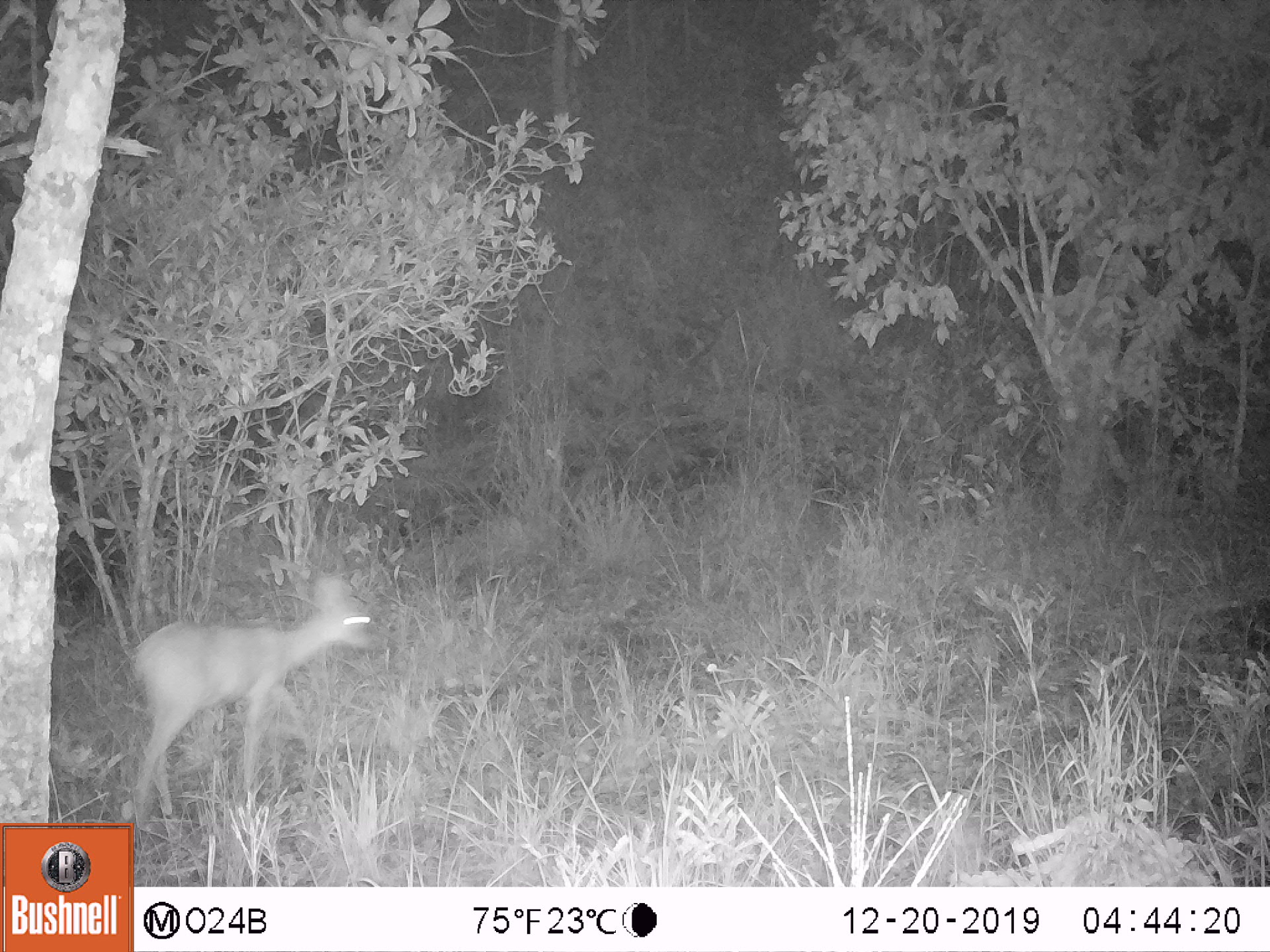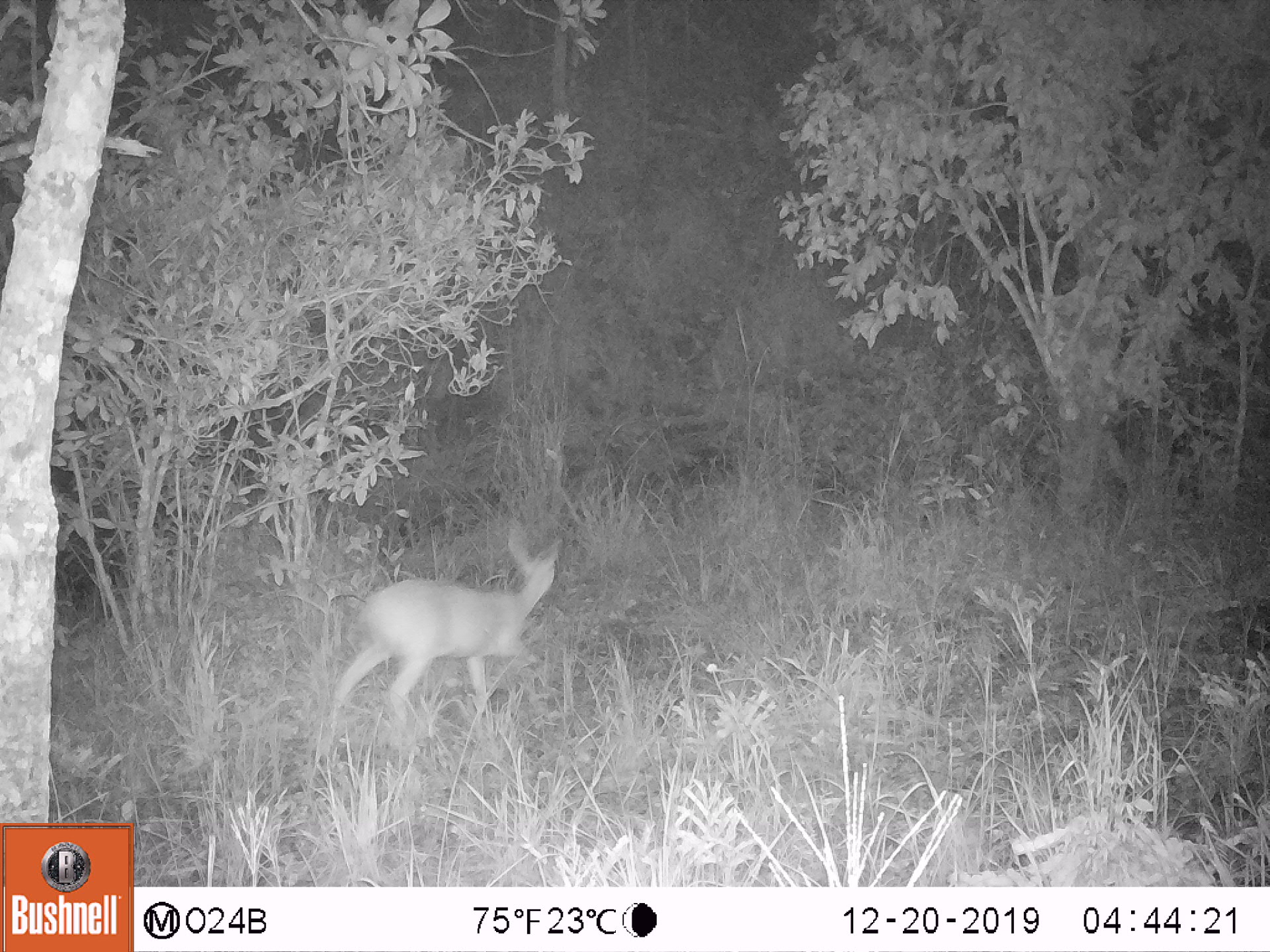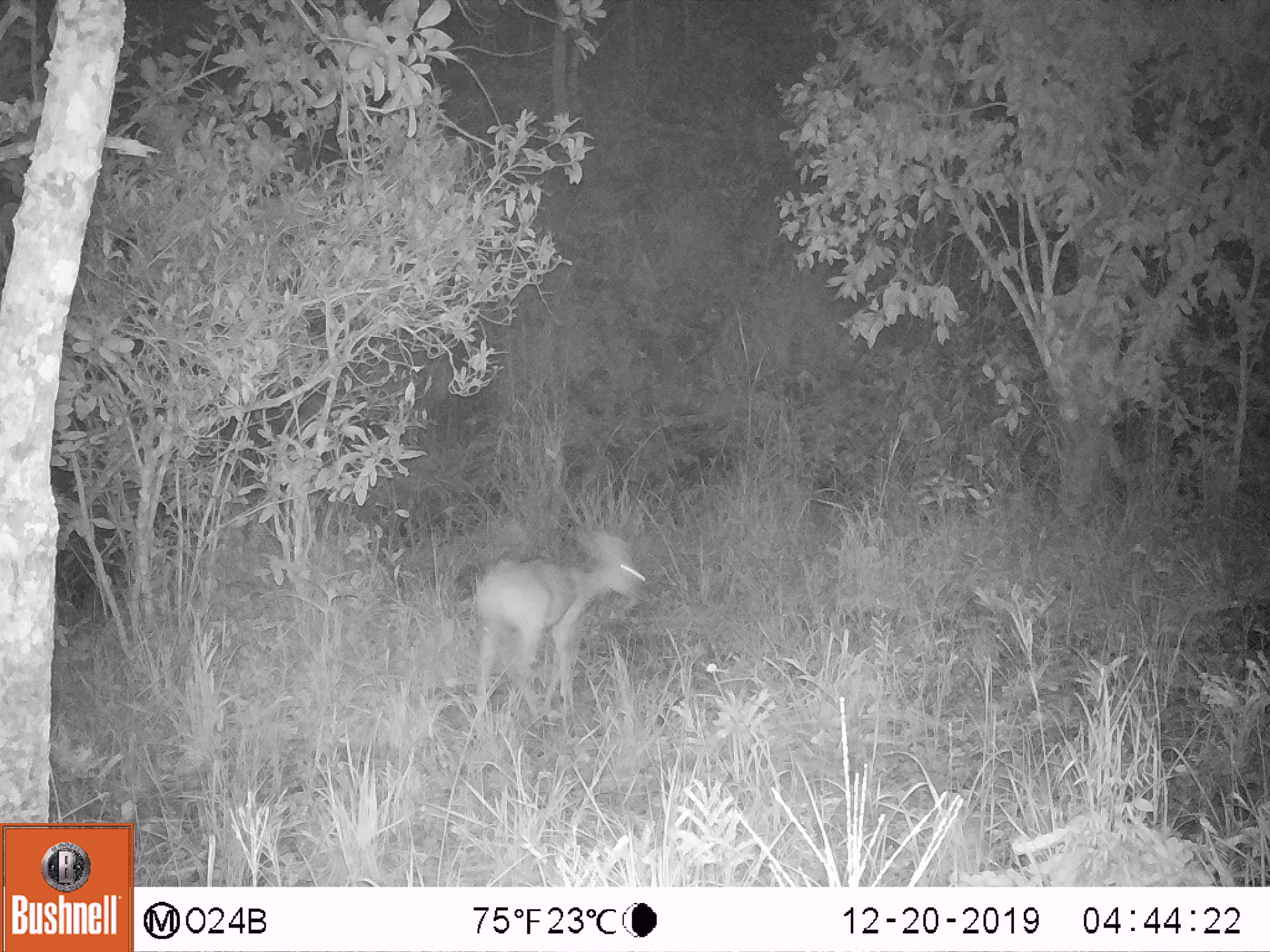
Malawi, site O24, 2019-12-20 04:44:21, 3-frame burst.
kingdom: Animalia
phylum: Chordata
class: Mammalia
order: Artiodactyla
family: Bovidae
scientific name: Antilopinae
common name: small antelope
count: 1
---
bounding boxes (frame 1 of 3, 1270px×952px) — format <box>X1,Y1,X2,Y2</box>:
small antelope: <box>121,564,390,819</box>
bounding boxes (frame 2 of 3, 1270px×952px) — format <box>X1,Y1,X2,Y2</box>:
small antelope: <box>321,518,574,748</box>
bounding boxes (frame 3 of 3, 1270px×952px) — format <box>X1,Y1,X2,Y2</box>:
small antelope: <box>456,515,658,729</box>